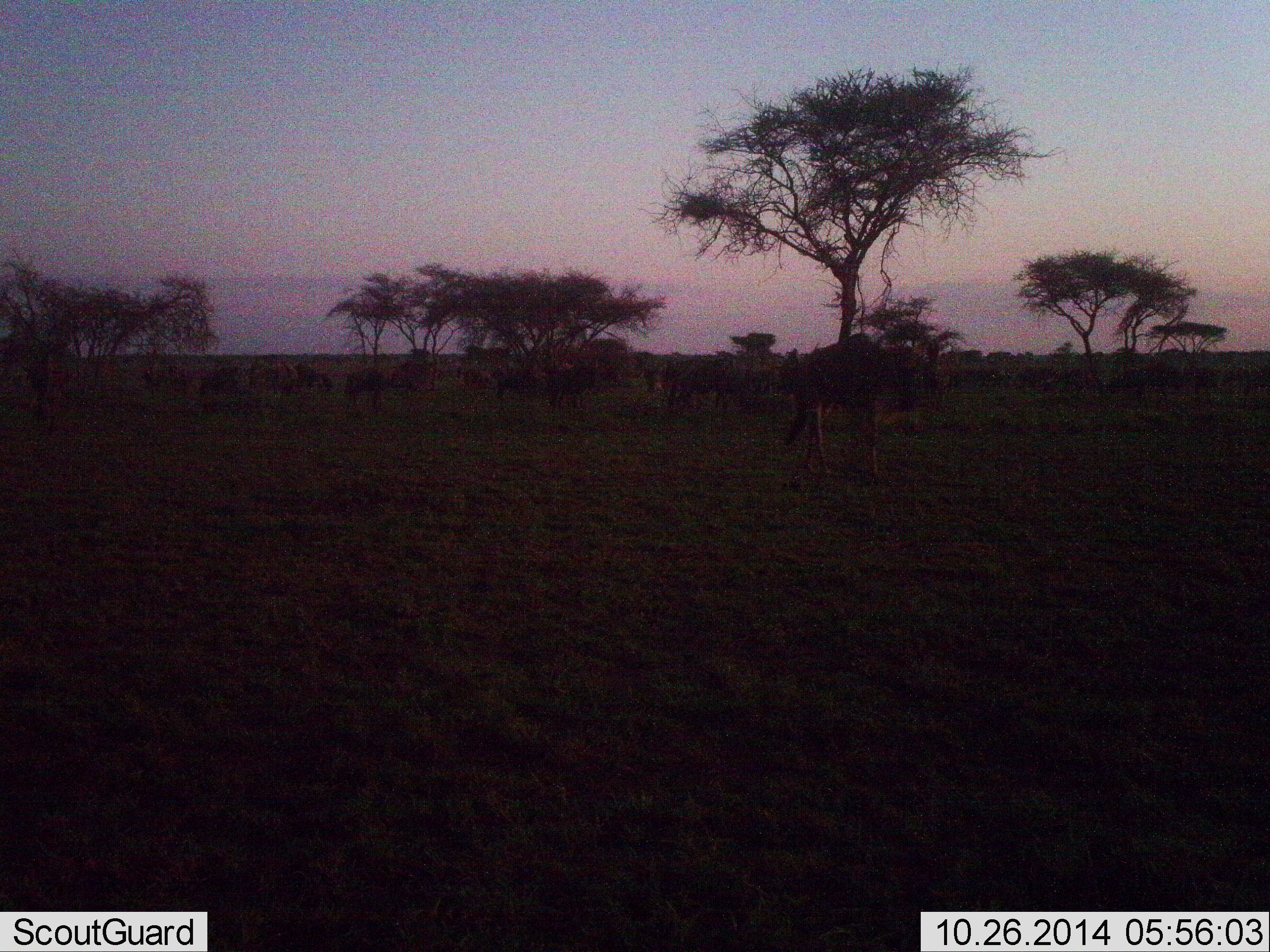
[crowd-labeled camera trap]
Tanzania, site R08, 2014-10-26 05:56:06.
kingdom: Animalia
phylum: Chordata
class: Mammalia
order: Artiodactyla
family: Bovidae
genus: Connochaetes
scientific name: Connochaetes taurinus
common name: blue wildebeest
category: wildebeest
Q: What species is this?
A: Wildebeest (blue wildebeest) (Connochaetes taurinus).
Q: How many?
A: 11-50.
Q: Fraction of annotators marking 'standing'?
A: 70%.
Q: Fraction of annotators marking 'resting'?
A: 0%.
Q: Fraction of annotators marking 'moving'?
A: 50%.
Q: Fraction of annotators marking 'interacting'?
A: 0%.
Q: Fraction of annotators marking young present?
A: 0%.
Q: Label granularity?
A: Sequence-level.